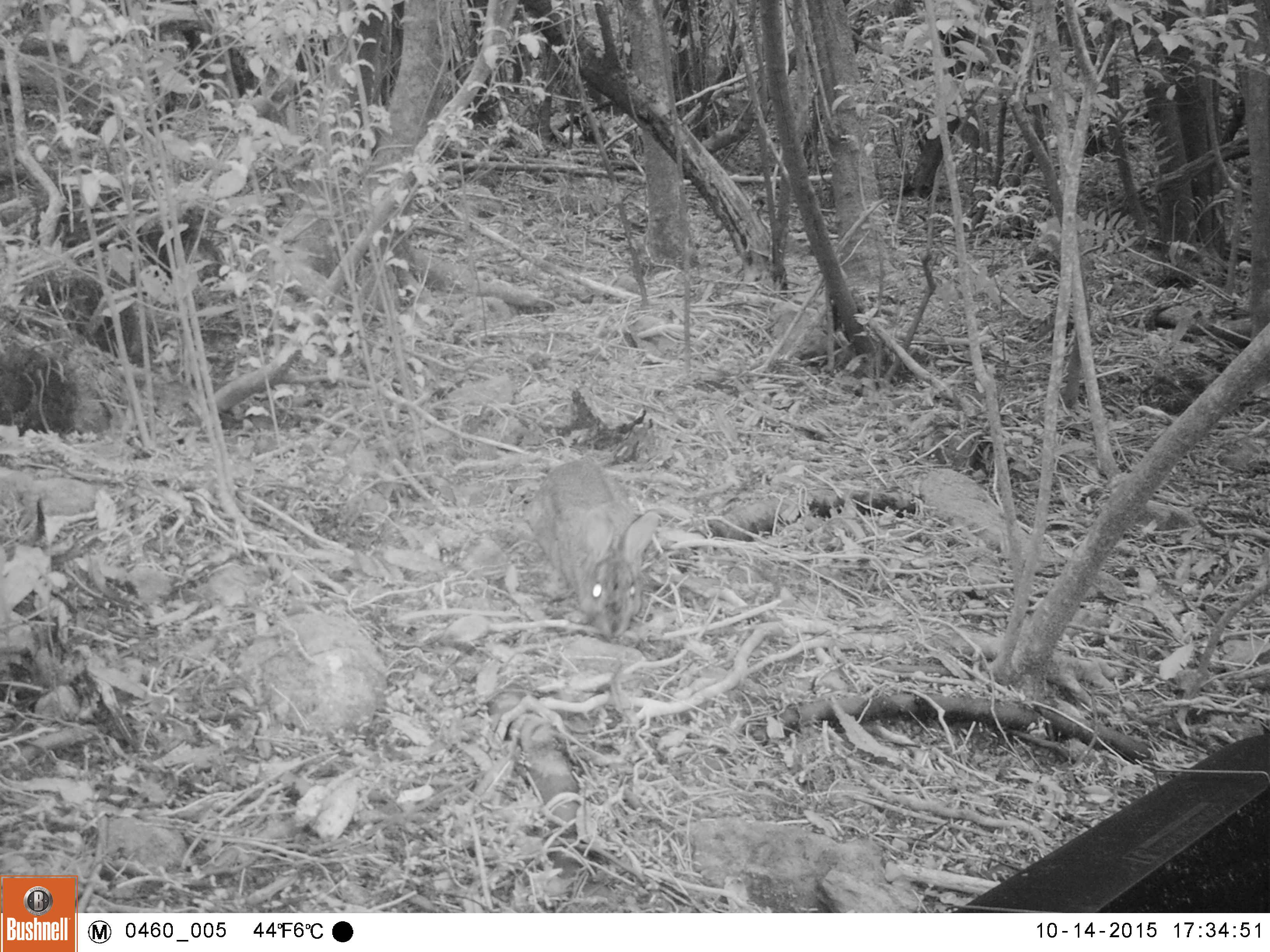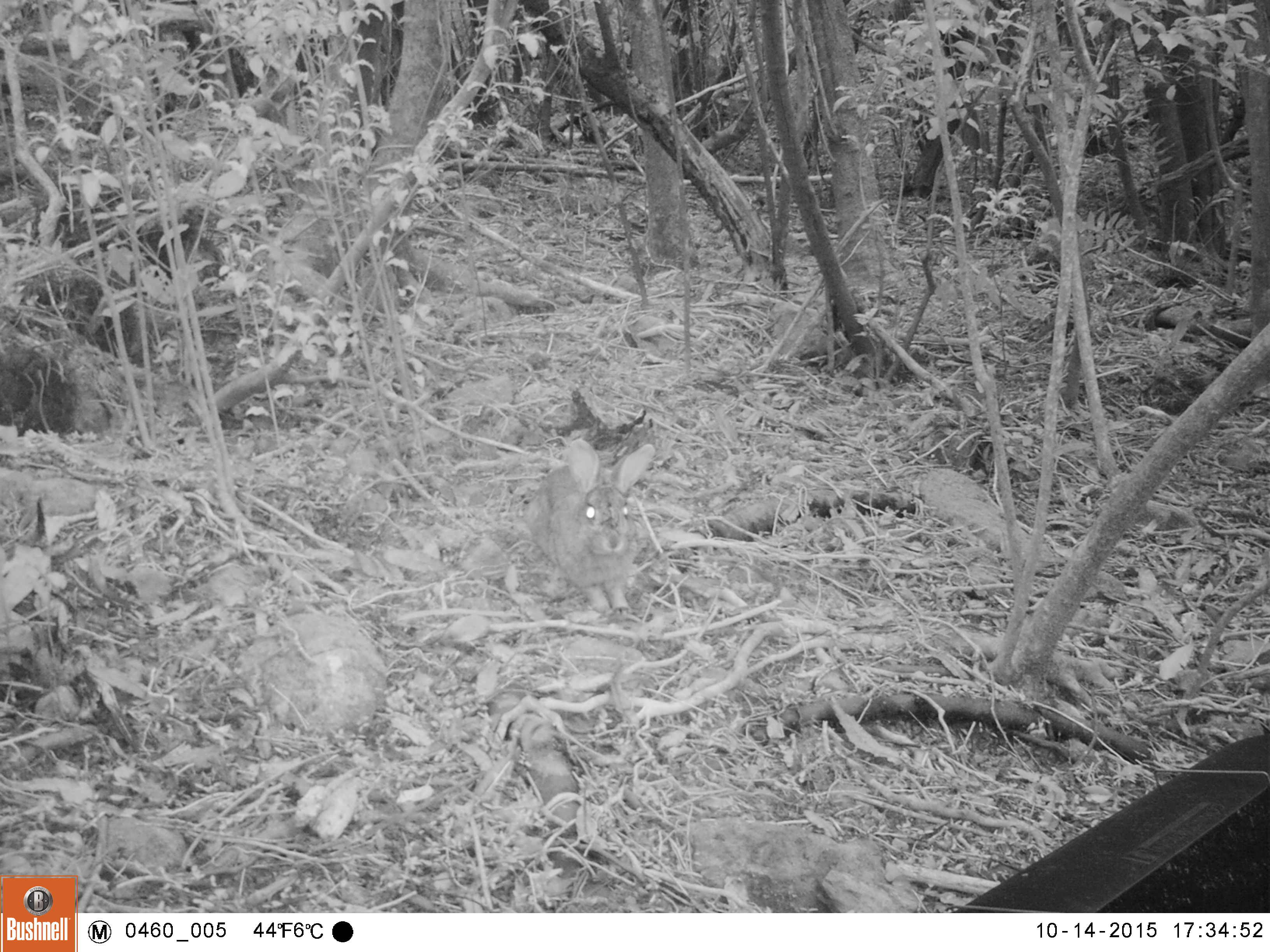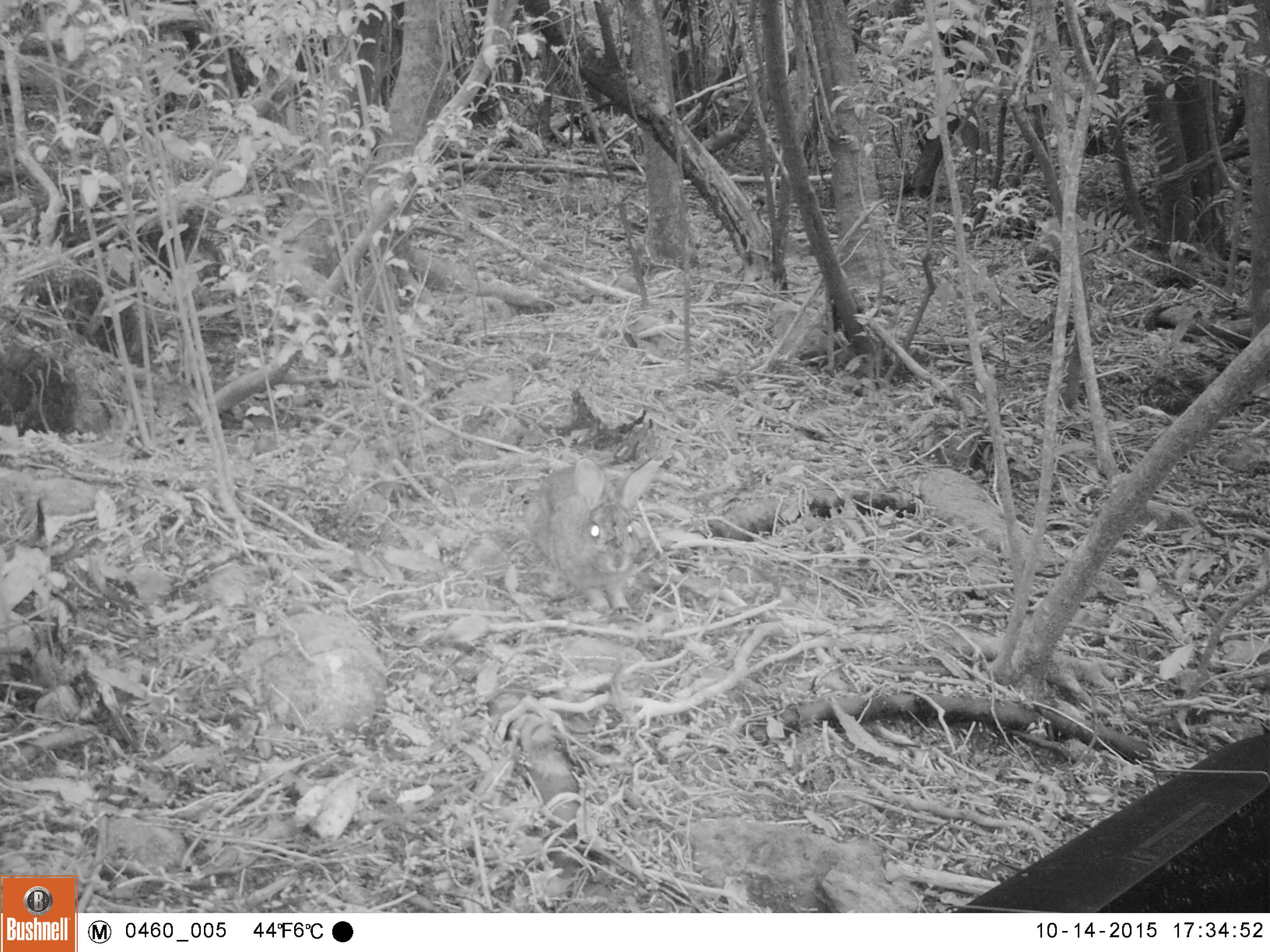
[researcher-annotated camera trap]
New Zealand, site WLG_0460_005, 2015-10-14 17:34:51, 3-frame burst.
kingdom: Animalia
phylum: Chordata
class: Mammalia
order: Lagomorpha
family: Leporidae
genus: Oryctolagus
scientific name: Oryctolagus cuniculus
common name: european rabbit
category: rabbit